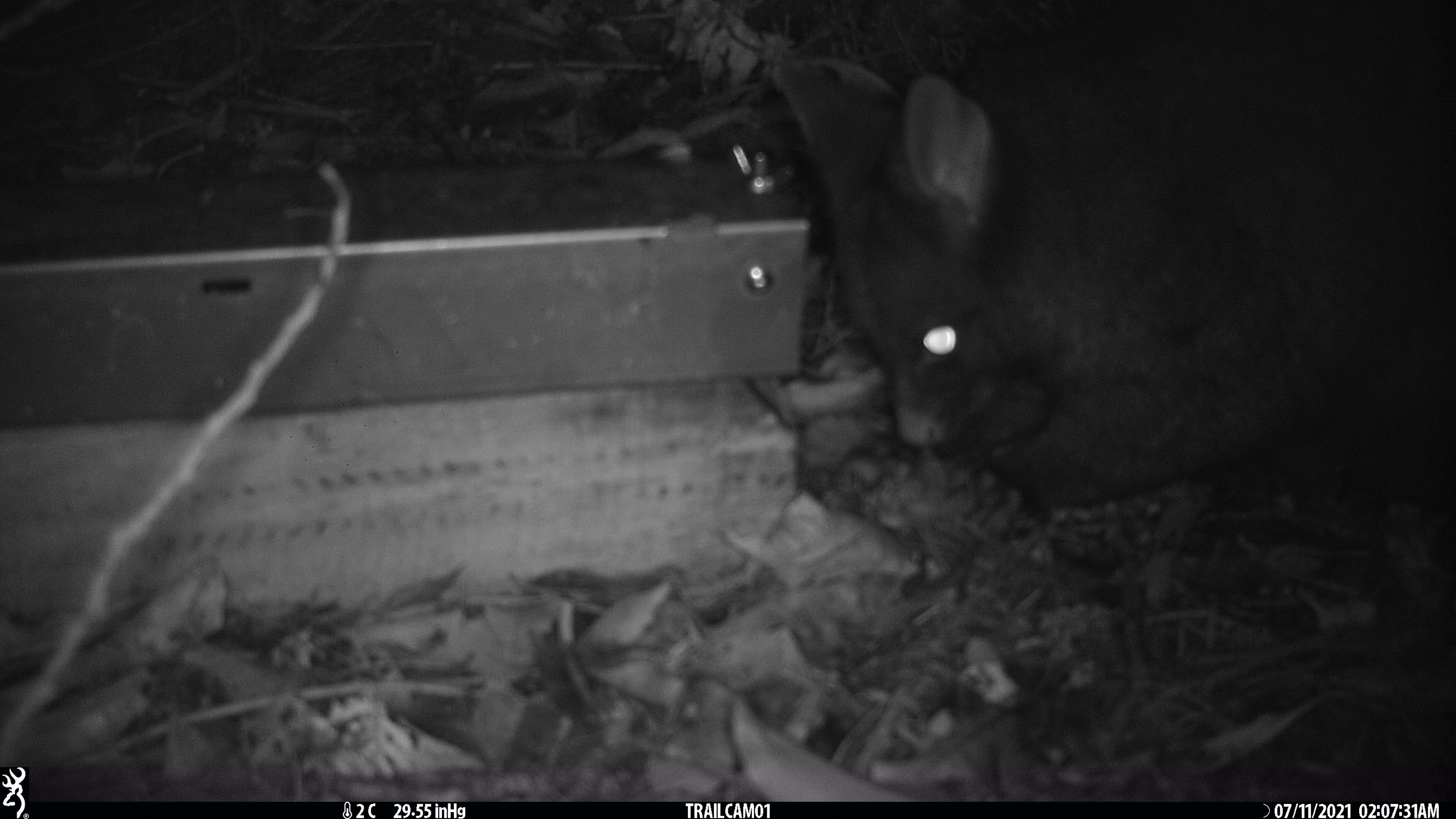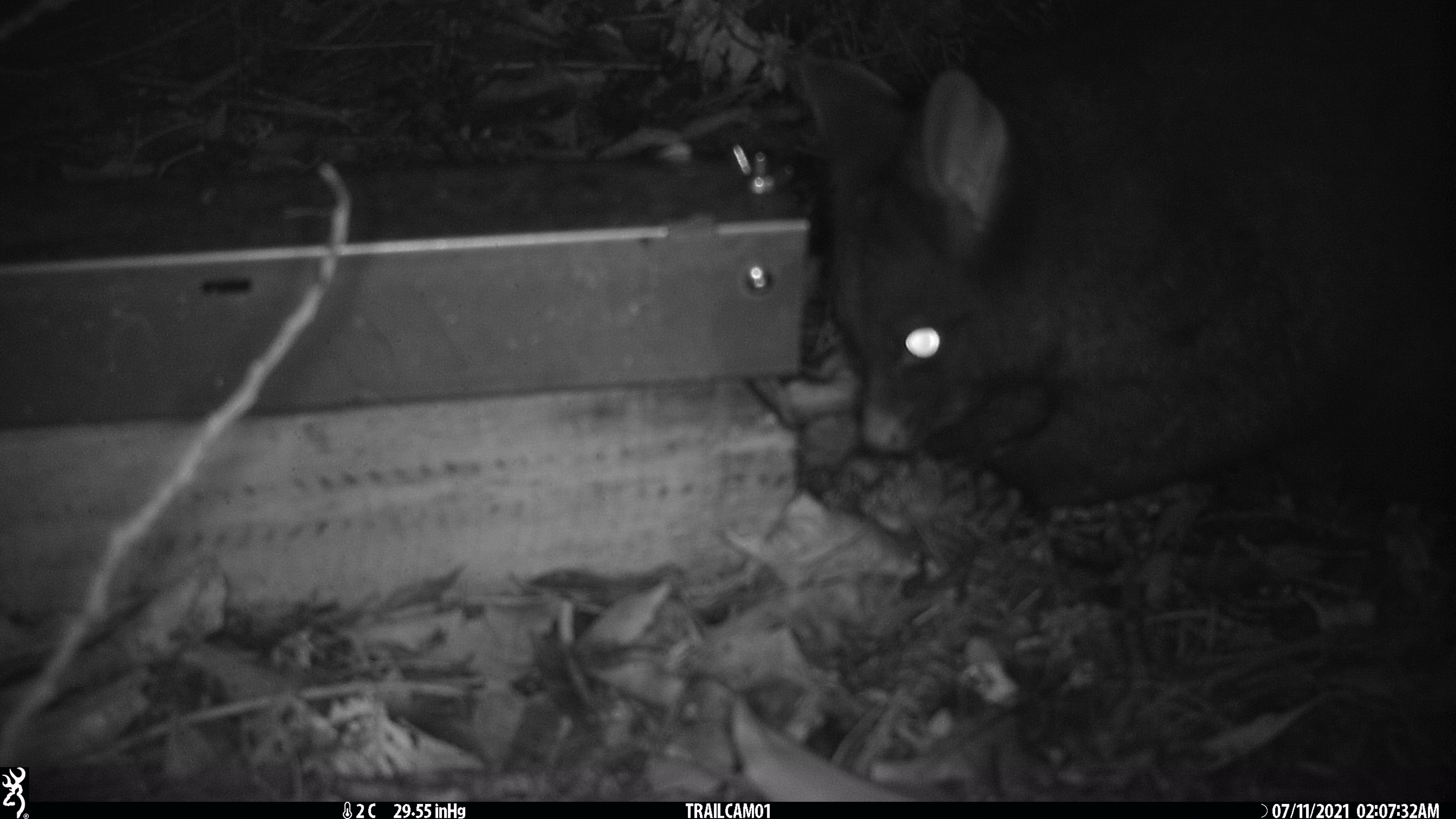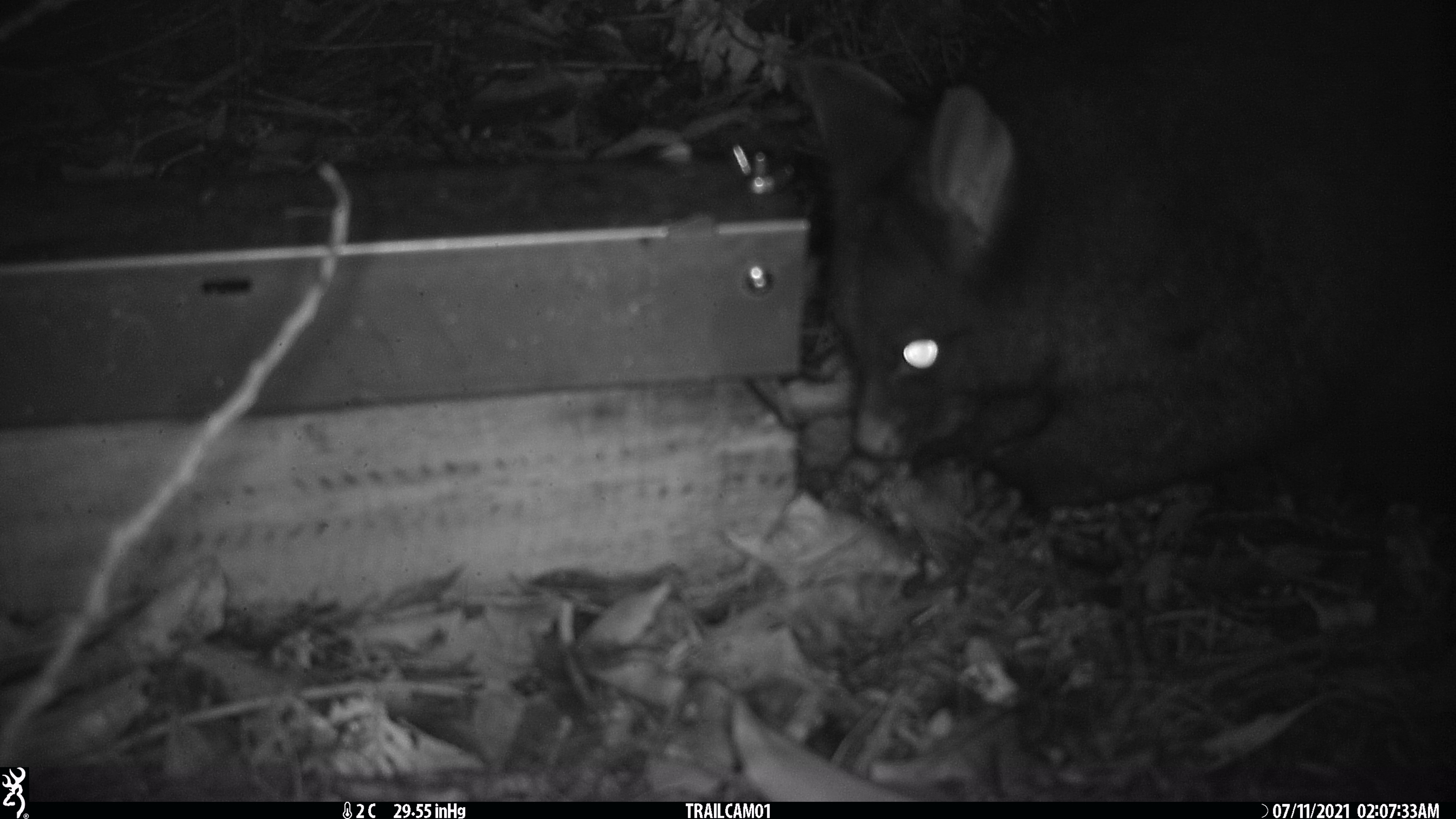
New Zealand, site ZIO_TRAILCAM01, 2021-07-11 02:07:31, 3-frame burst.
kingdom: Animalia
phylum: Chordata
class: Mammalia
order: Diprotodontia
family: Phalangeridae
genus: Trichosurus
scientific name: Trichosurus vulpecula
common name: common brushtail possum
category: possum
Possum (common brushtail possum) (Trichosurus vulpecula).